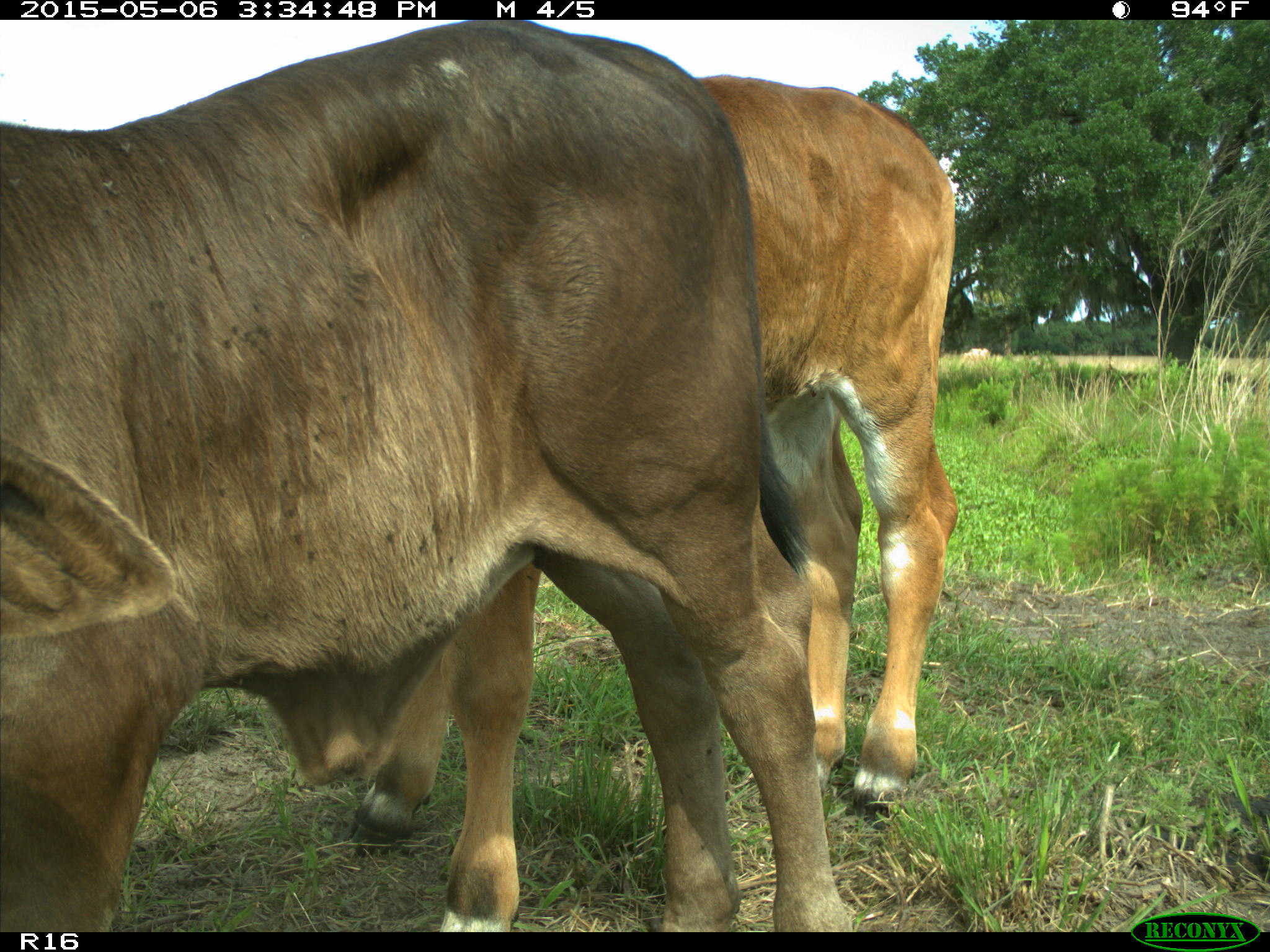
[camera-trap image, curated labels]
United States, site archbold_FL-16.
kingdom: Animalia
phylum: Chordata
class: Mammalia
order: Artiodactyla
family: Bovidae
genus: Bos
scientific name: Bos taurus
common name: domestic cow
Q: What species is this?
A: Bos taurus (domestic cow).